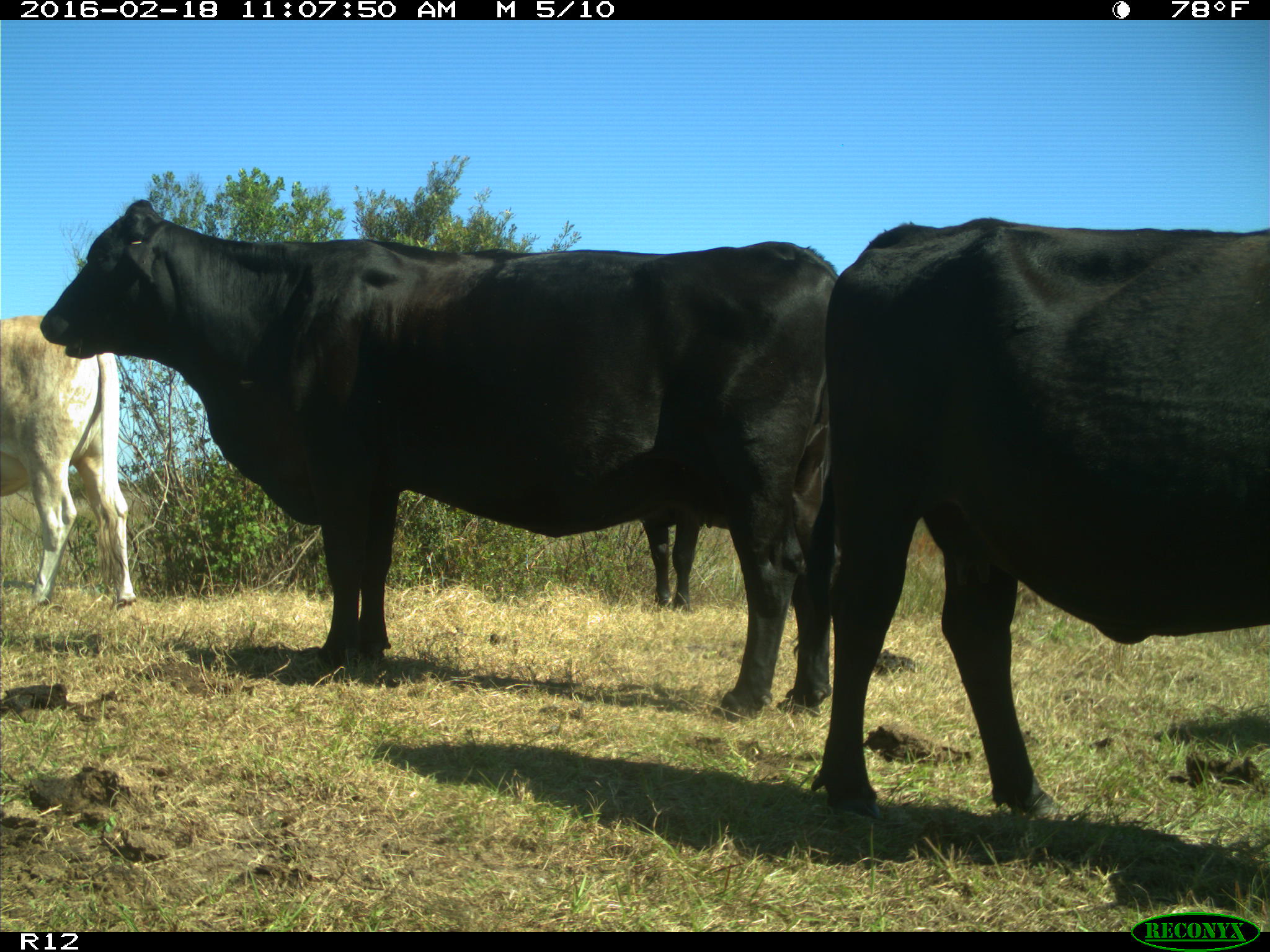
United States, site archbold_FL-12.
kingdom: Animalia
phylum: Chordata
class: Mammalia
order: Artiodactyla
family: Bovidae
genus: Bos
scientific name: Bos taurus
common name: domestic cow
Bos taurus (domestic cow).